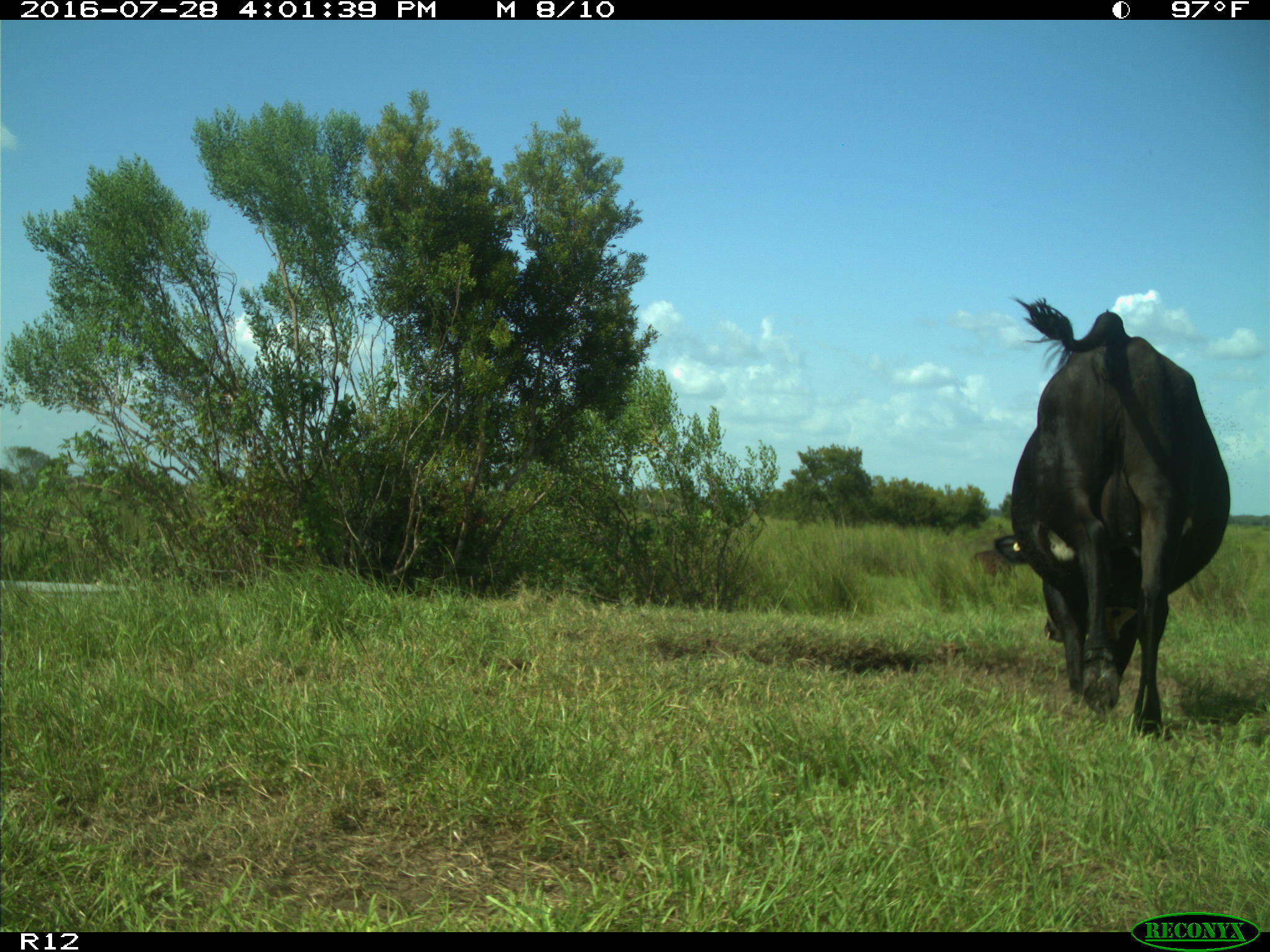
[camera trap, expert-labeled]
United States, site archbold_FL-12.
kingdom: Animalia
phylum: Chordata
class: Mammalia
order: Artiodactyla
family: Bovidae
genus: Bos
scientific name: Bos taurus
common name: domestic cow